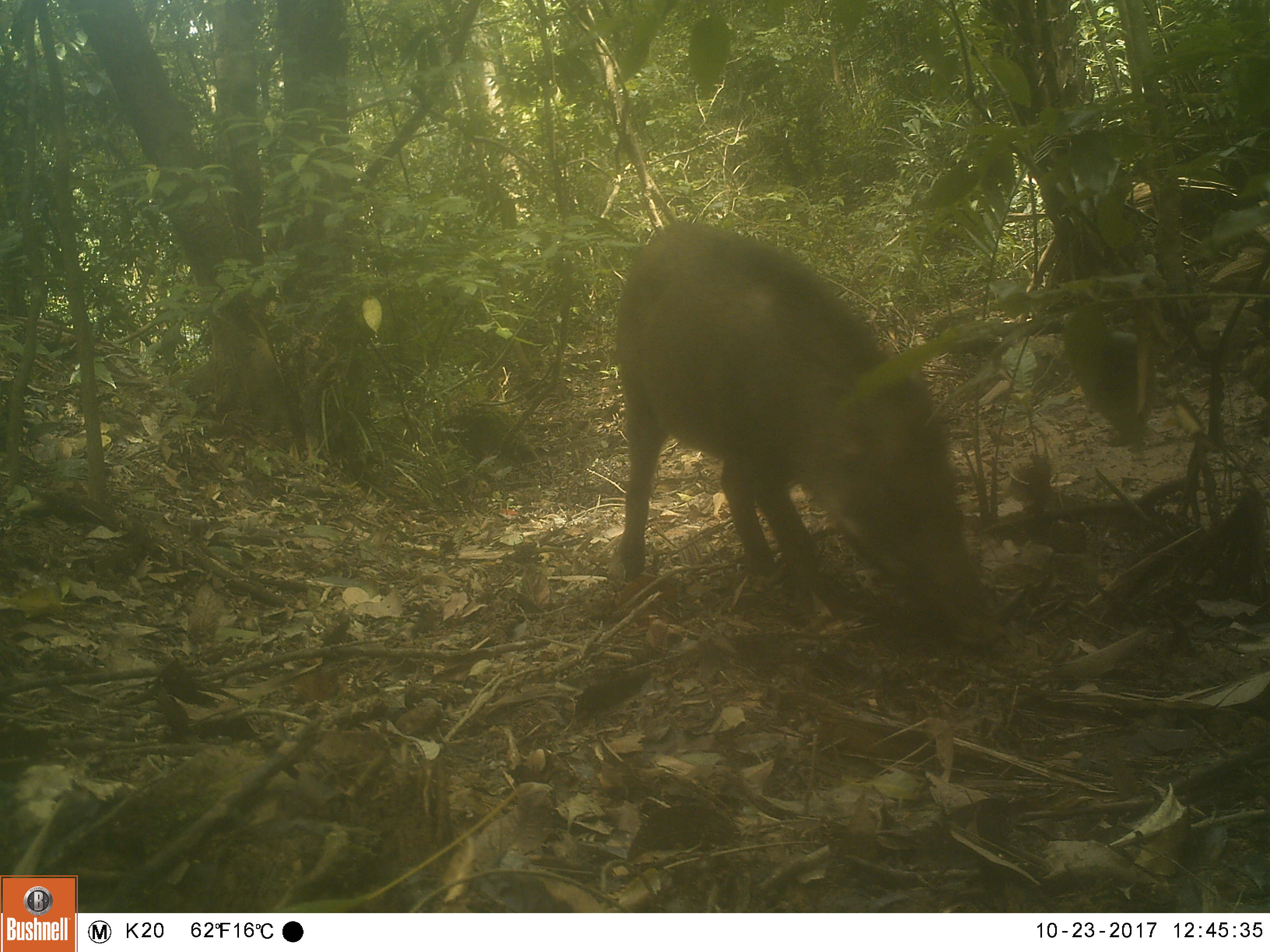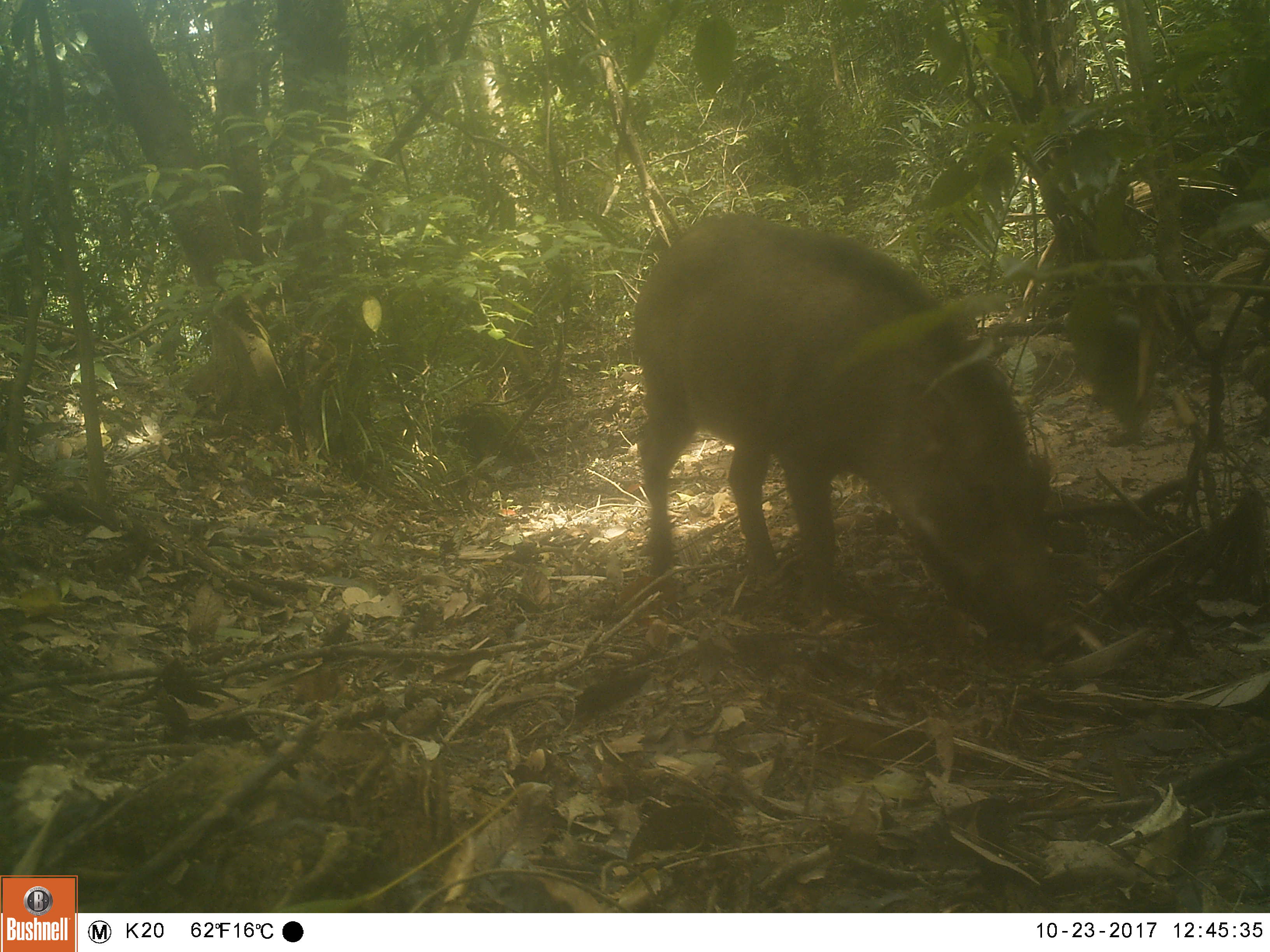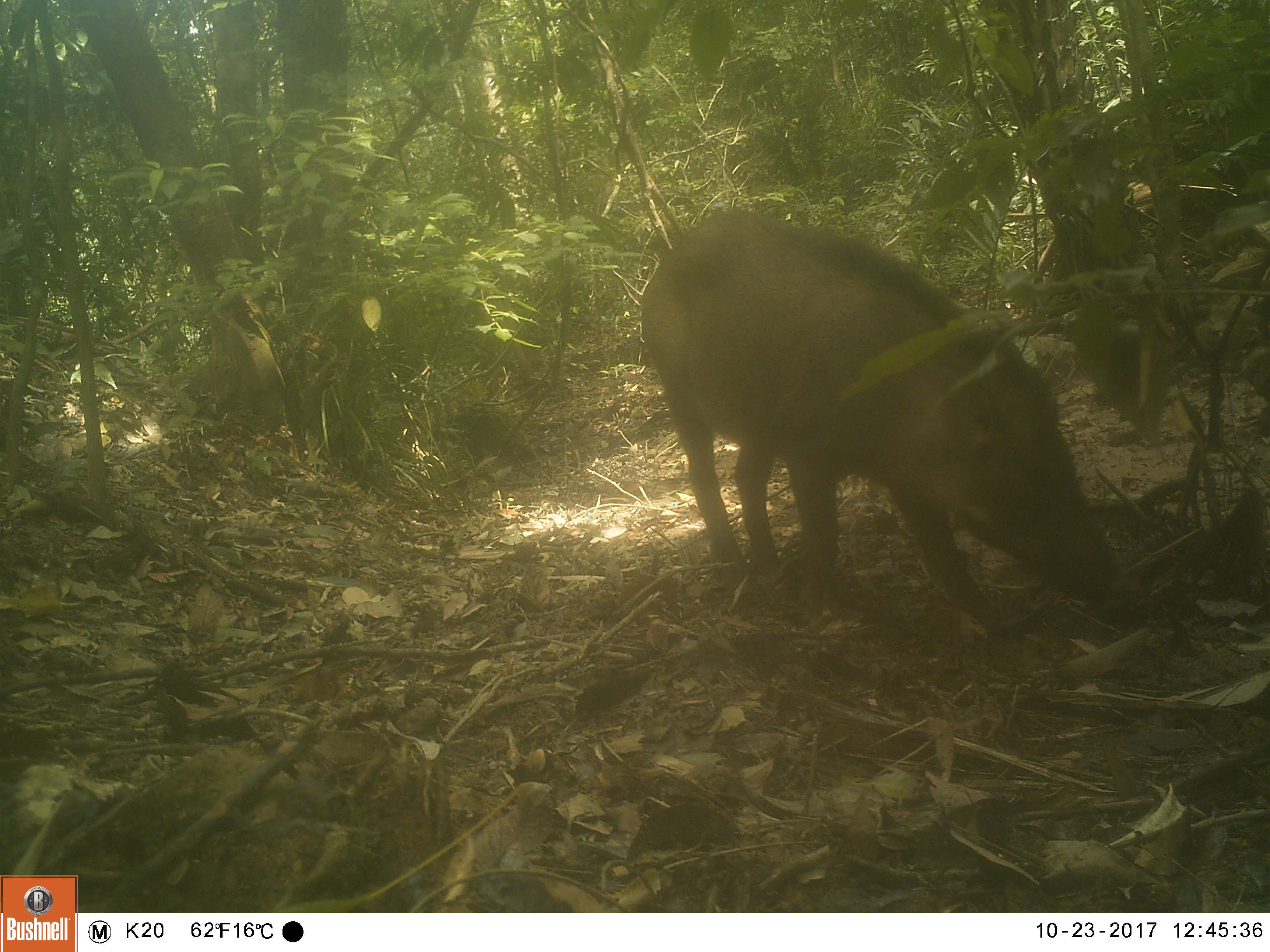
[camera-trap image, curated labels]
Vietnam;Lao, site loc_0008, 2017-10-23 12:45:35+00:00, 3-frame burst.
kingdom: Animalia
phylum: Chordata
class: Mammalia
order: Artiodactyla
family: Suidae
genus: Sus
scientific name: Sus scrofa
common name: eurasian wild pig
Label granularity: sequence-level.